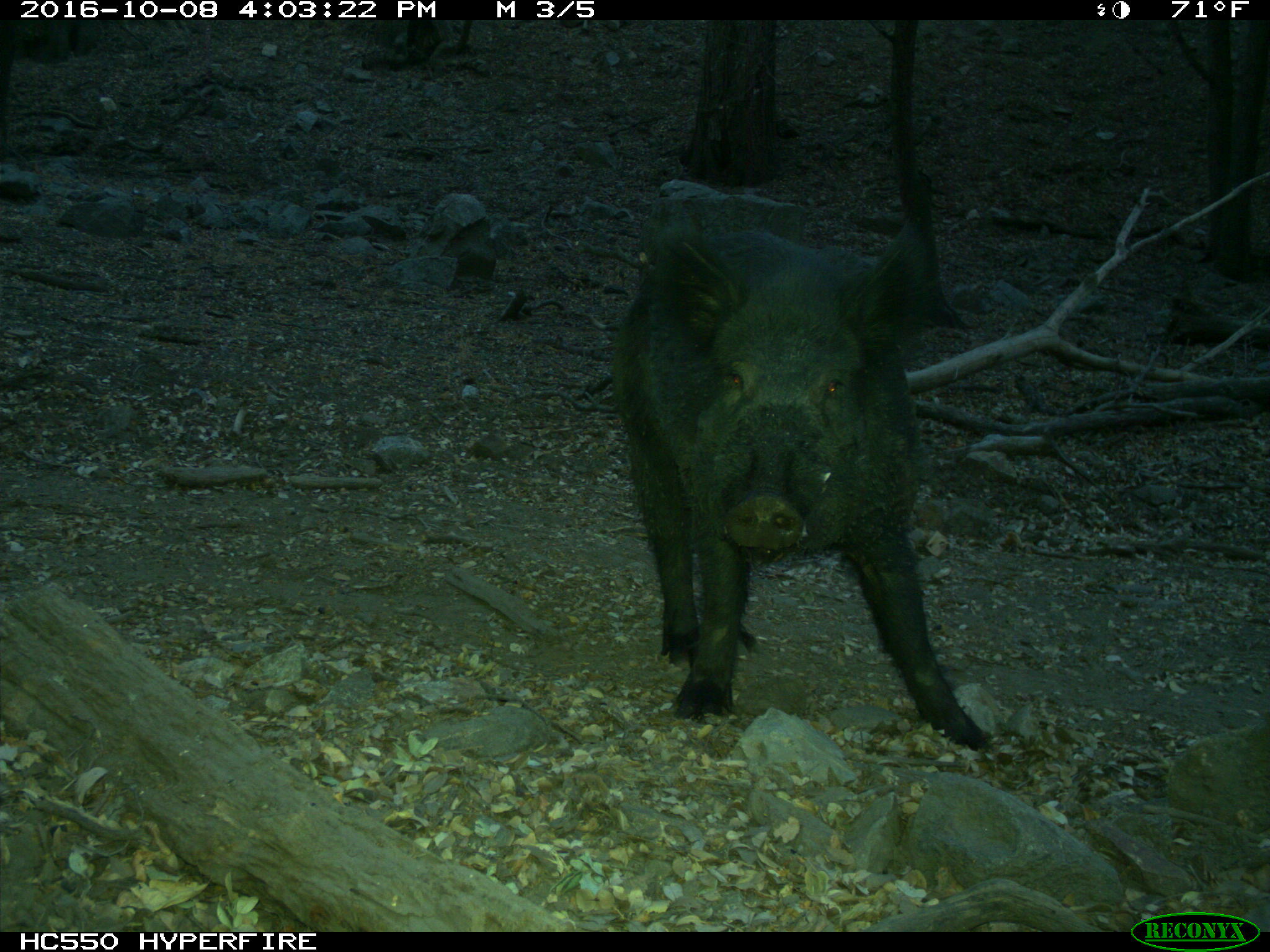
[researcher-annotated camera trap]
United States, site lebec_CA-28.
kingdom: Animalia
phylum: Chordata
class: Mammalia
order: Artiodactyla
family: Suidae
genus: Sus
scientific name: Sus scrofa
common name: wild boar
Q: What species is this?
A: Sus scrofa (wild boar).